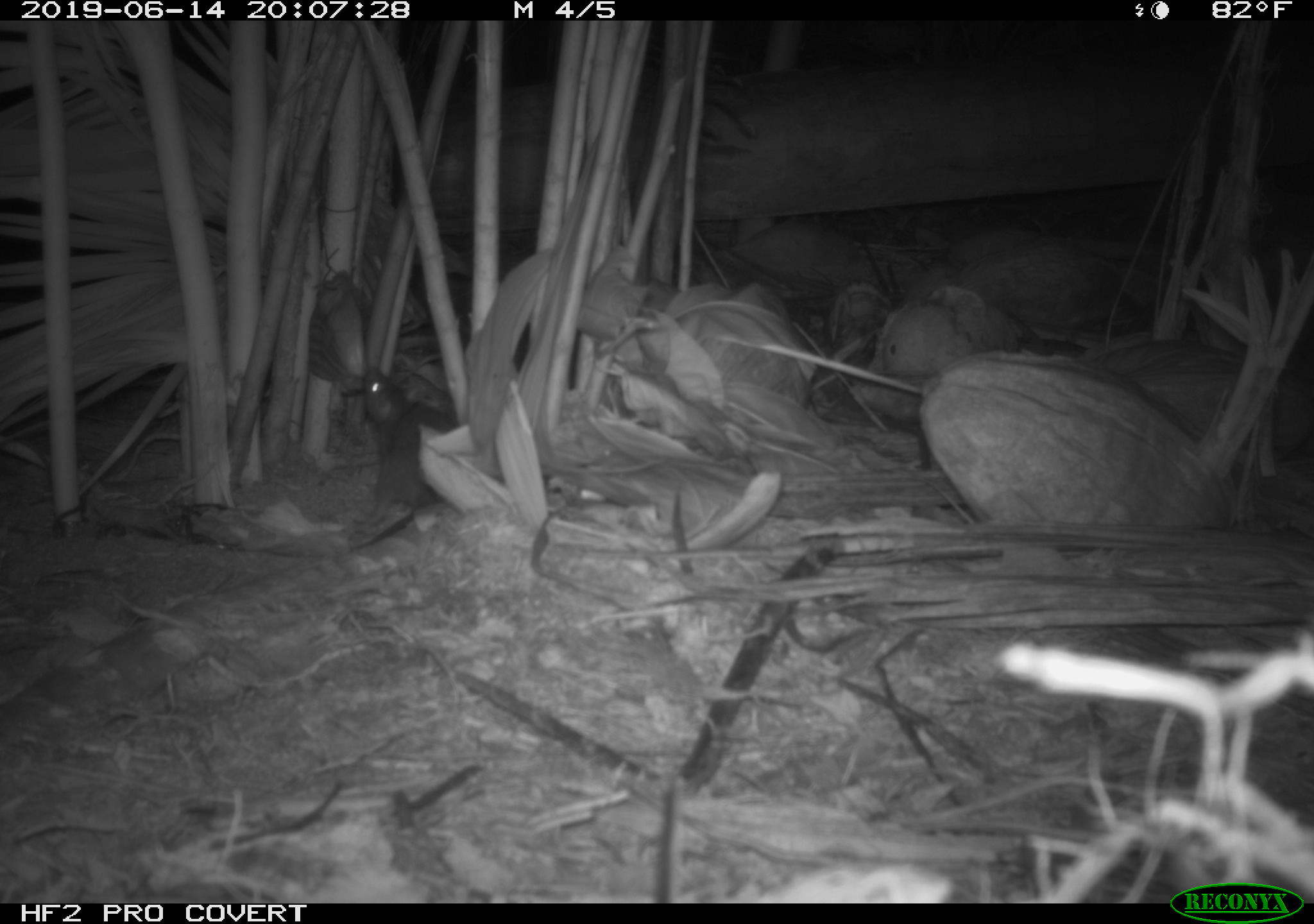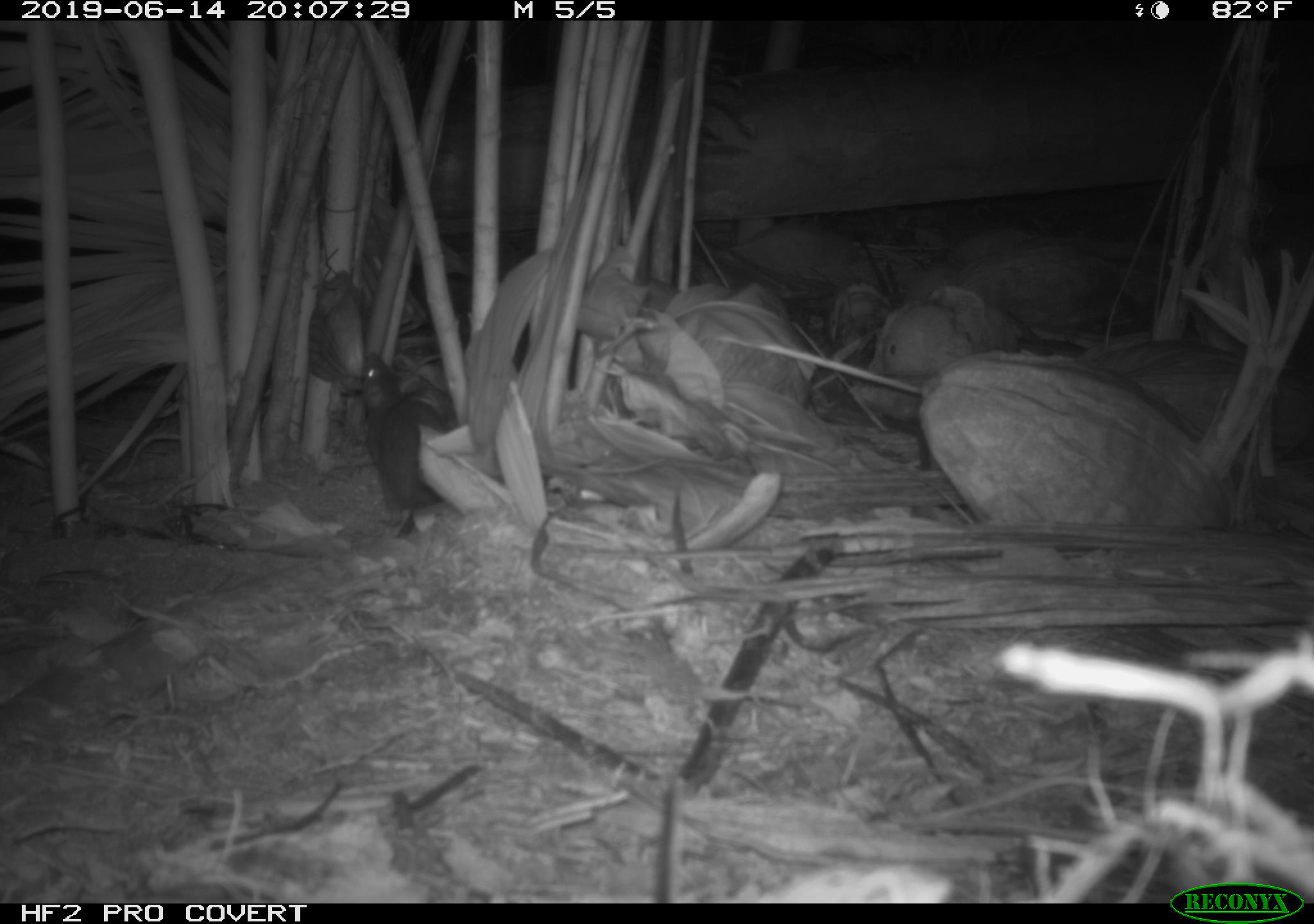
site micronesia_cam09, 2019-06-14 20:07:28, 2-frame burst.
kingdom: Animalia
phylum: Chordata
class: Mammalia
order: Rodentia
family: Muridae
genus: Rattus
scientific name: Rattus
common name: rat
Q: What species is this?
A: Rat (Rattus).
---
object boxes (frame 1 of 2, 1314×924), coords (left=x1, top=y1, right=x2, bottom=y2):
rat: (left=355, top=362, right=464, bottom=550)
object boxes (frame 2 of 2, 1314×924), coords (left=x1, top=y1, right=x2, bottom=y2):
rat: (left=353, top=357, right=446, bottom=536)